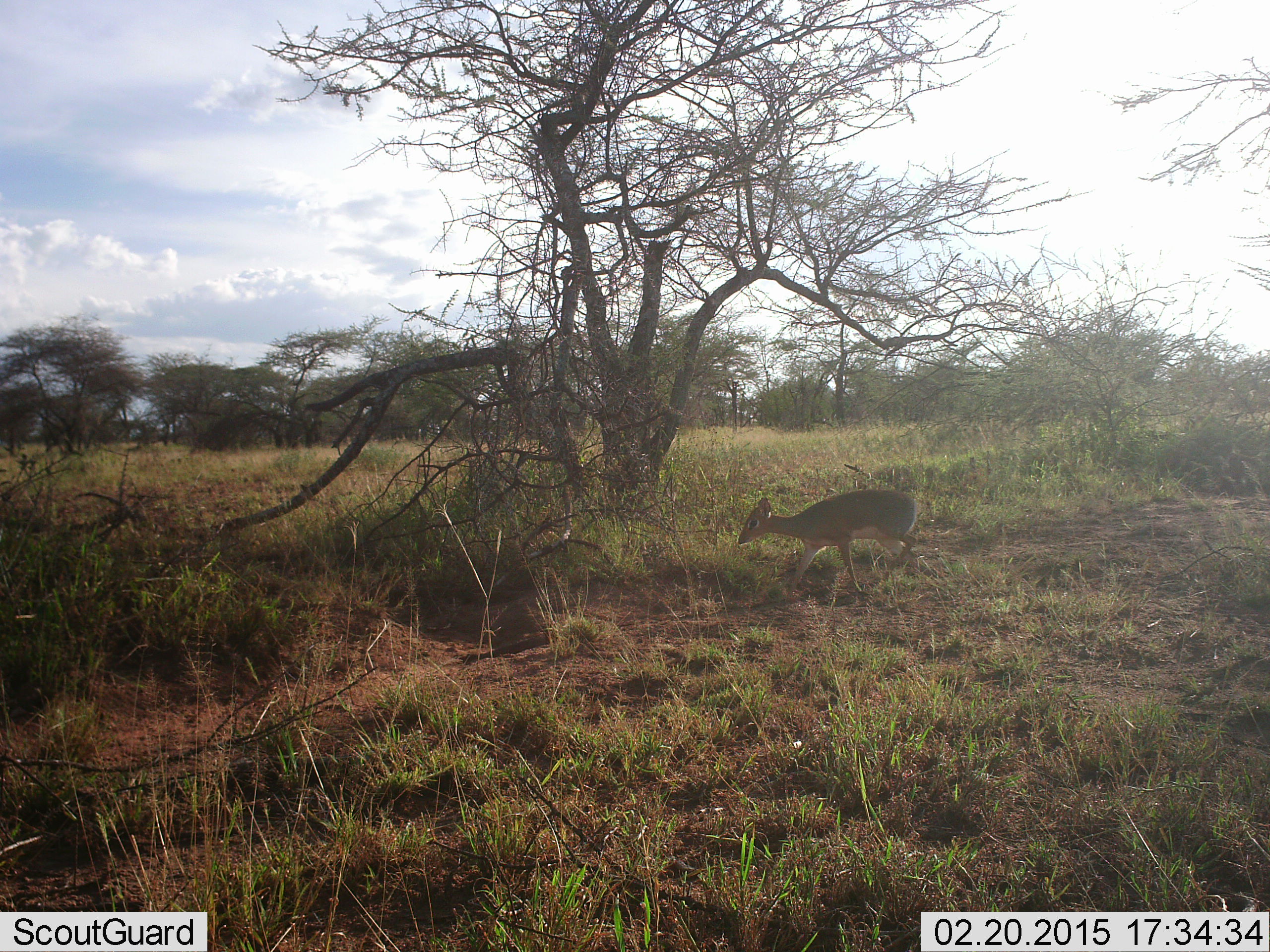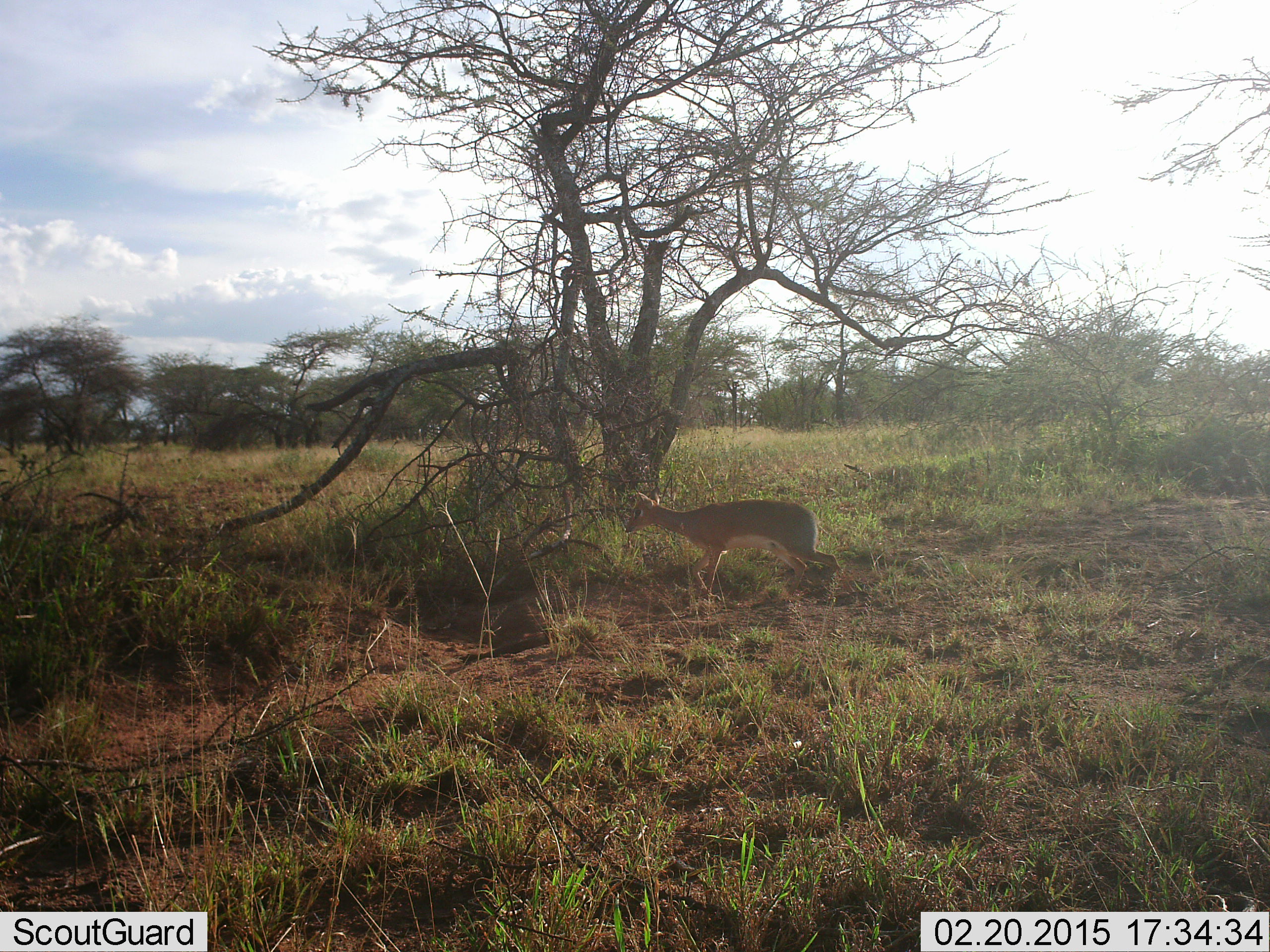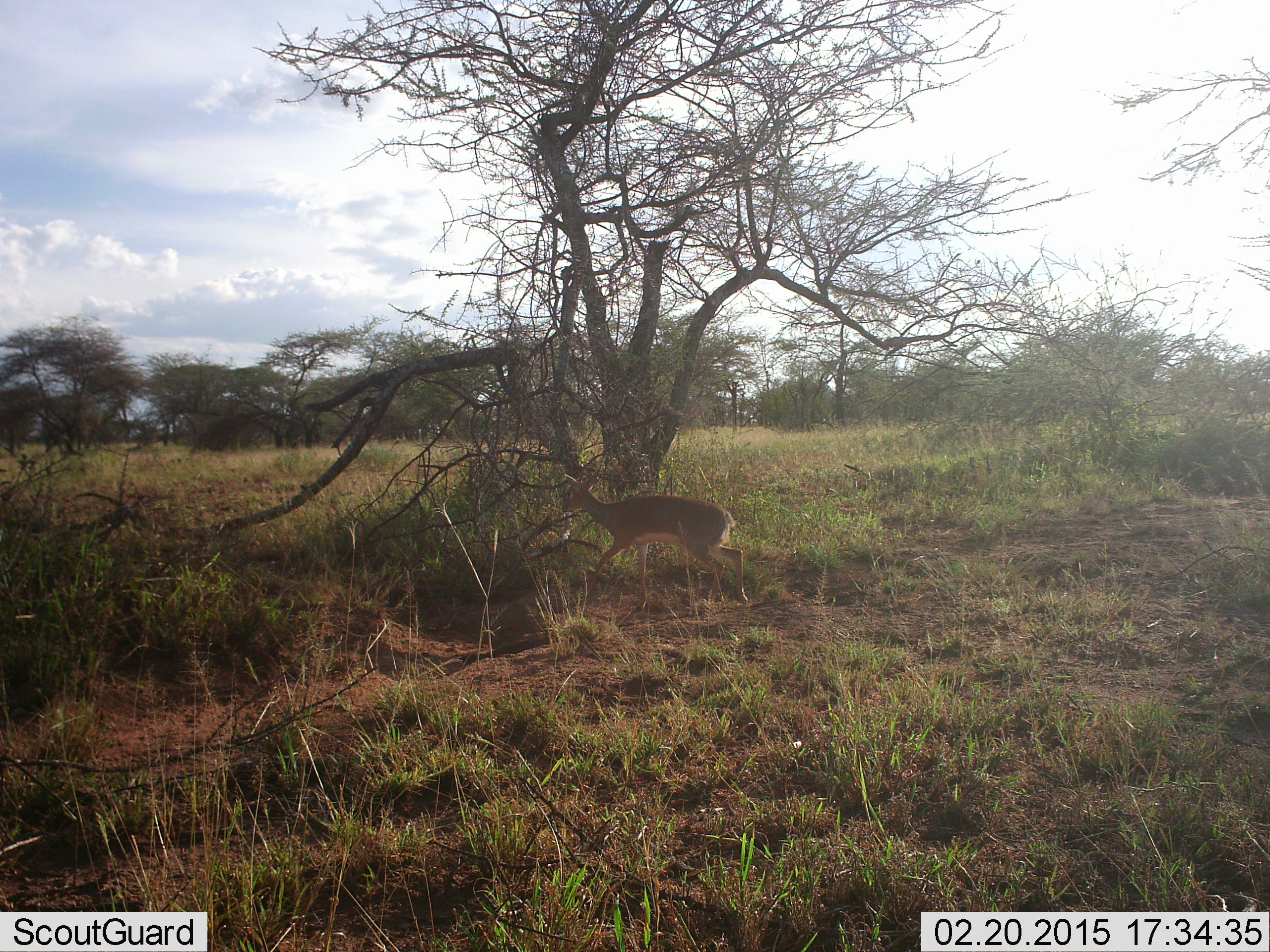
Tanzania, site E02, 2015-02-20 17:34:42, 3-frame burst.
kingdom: Animalia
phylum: Chordata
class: Mammalia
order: Artiodactyla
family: Bovidae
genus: Madoqua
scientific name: Madoqua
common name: dikdik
Dikdik (Madoqua), count 1. Behavior (volunteer vote fractions): standing 20%, resting 0%, moving 80%, interacting 0%. Young present (vote fraction): 0%. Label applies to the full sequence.